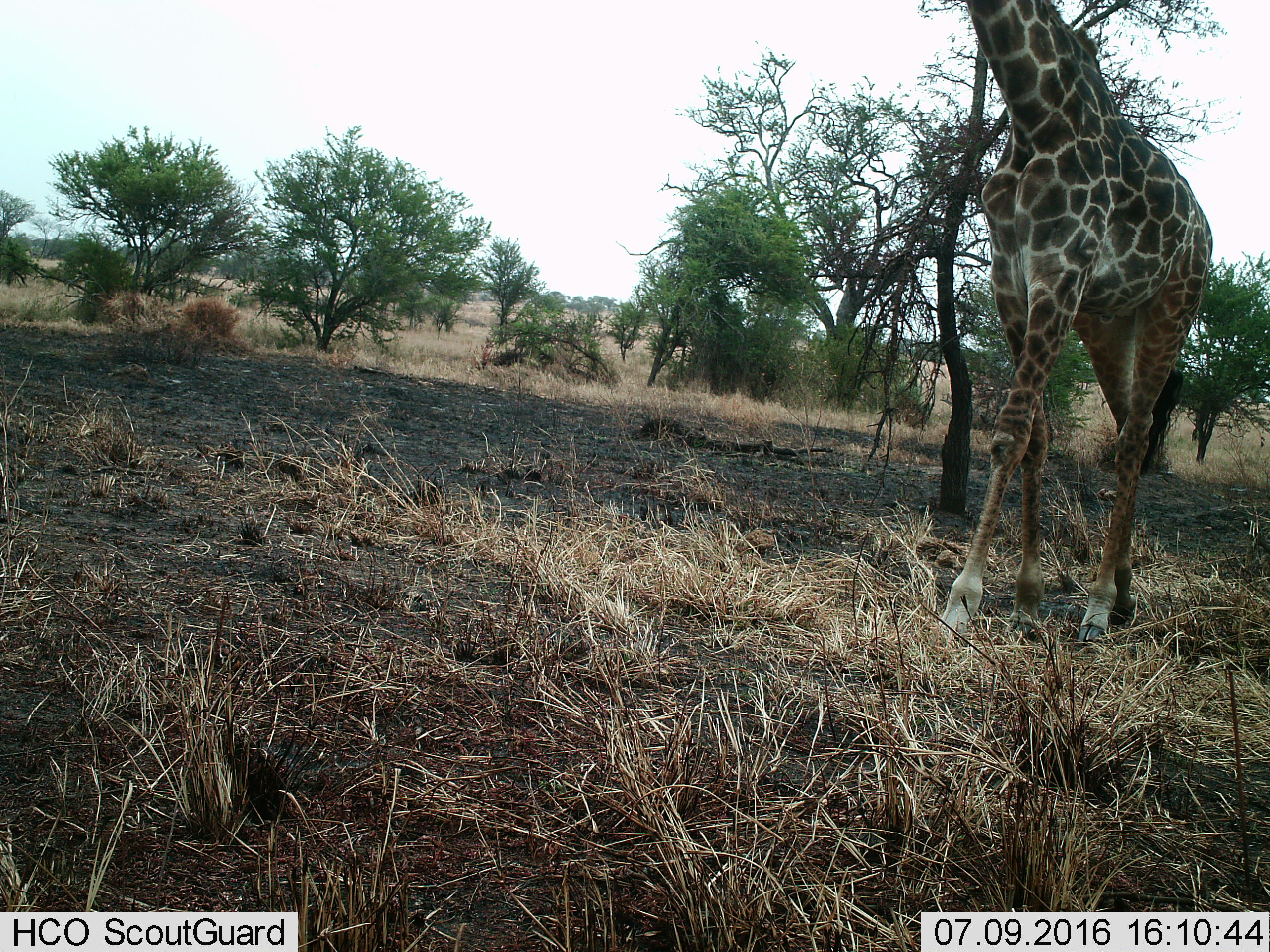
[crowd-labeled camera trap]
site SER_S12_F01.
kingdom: Animalia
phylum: Chordata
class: Mammalia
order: Artiodactyla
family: Giraffidae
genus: Giraffa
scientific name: Giraffa camelopardalis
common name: giraffe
Giraffe (Giraffa camelopardalis), count 1. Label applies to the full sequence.